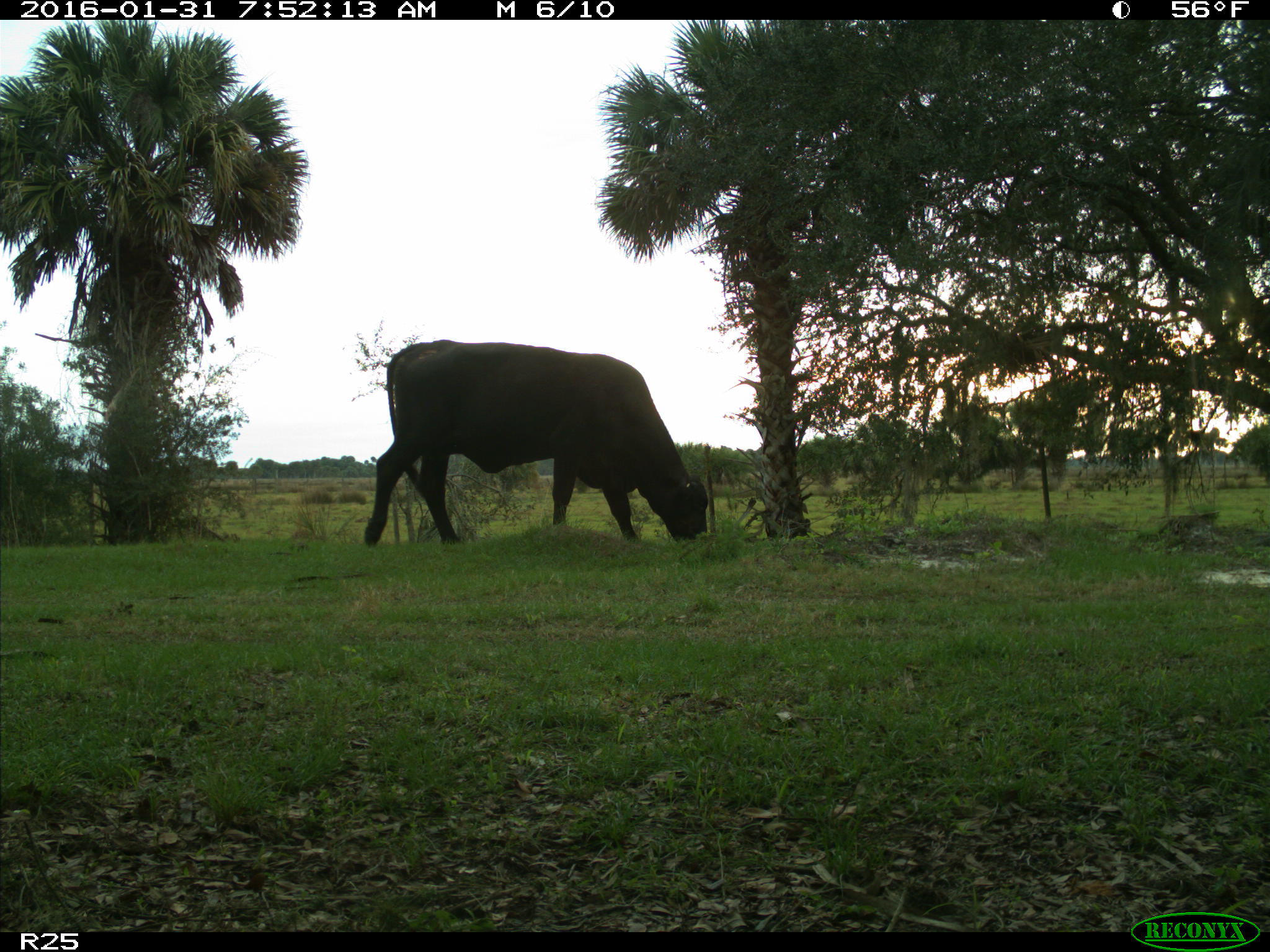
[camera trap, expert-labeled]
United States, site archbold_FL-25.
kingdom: Animalia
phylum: Chordata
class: Mammalia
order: Artiodactyla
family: Bovidae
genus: Bos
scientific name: Bos taurus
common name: domestic cow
Bos taurus (domestic cow).